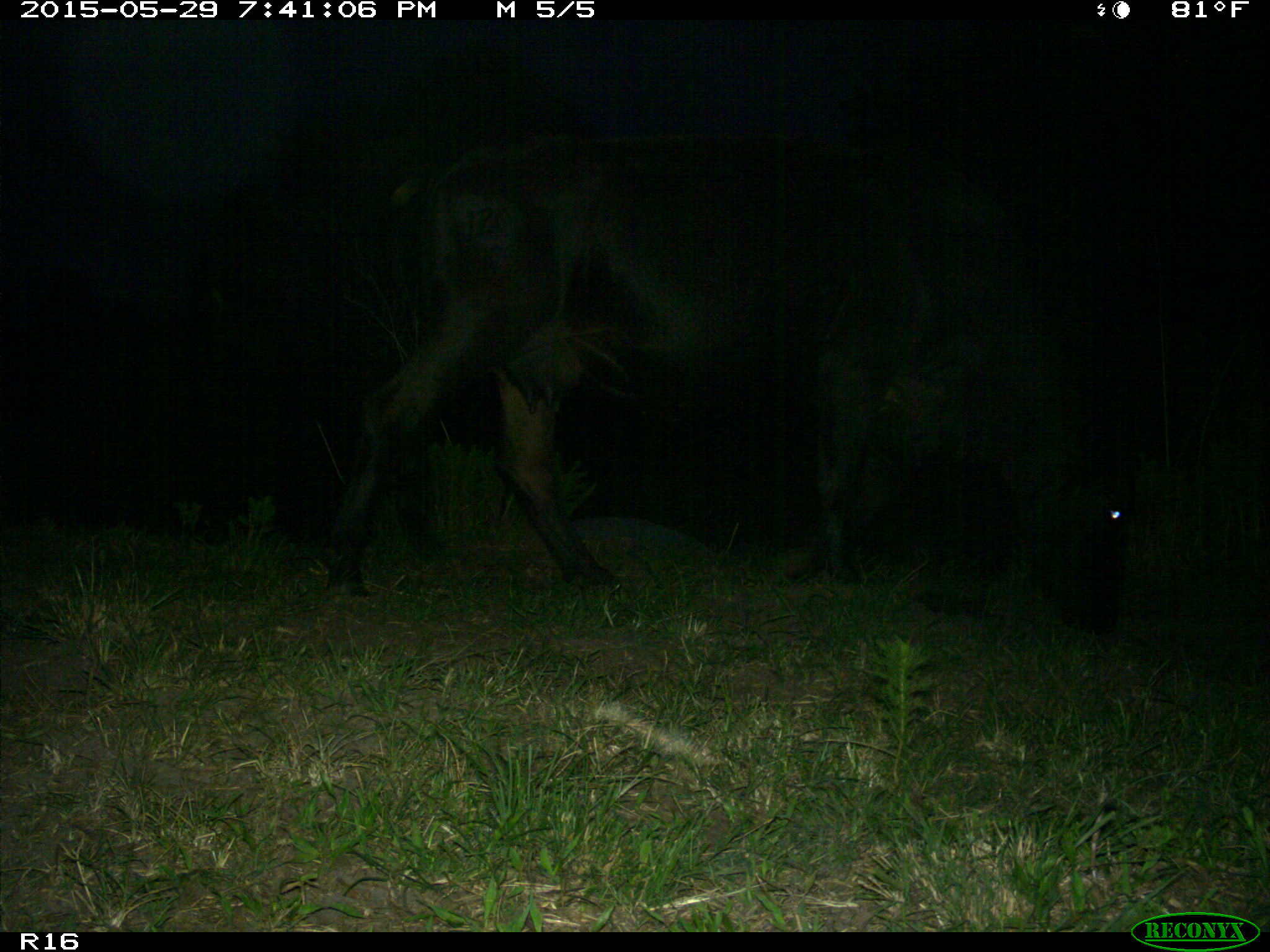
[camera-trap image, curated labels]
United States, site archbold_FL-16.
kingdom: Animalia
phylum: Chordata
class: Mammalia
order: Artiodactyla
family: Bovidae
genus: Bos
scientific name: Bos taurus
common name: domestic cow